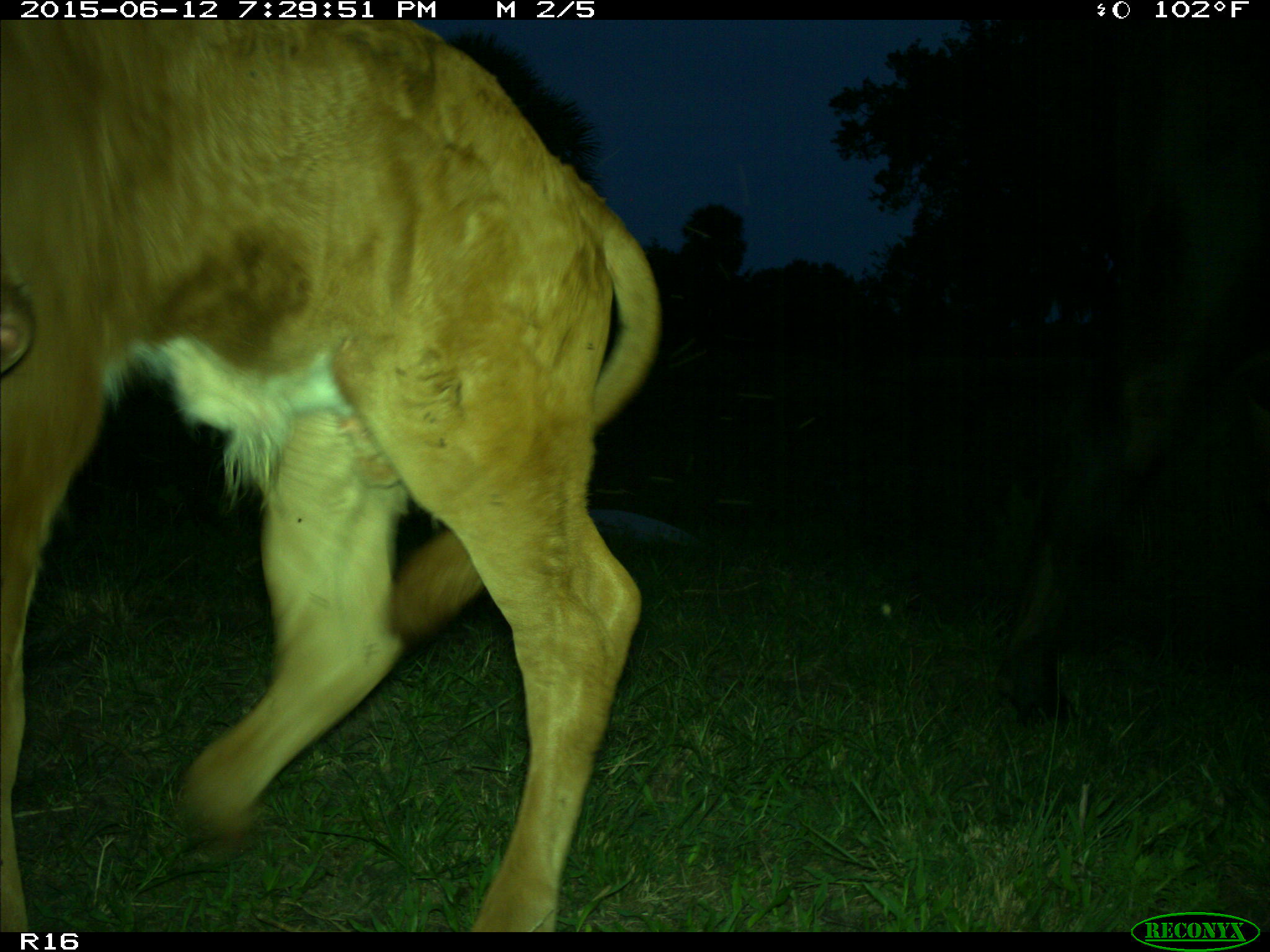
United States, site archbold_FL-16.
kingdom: Animalia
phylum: Chordata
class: Mammalia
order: Artiodactyla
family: Bovidae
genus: Bos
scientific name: Bos taurus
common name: domestic cow